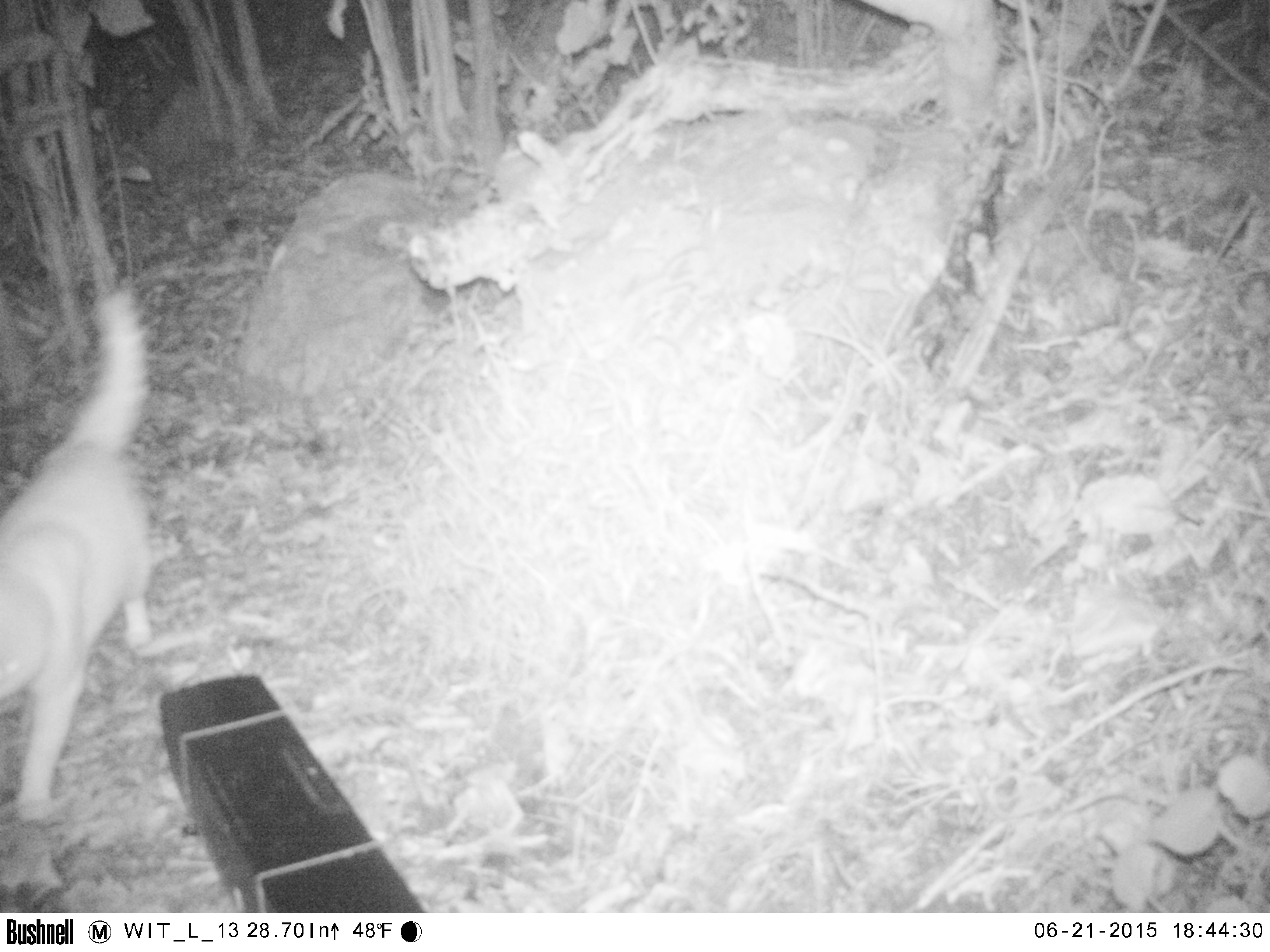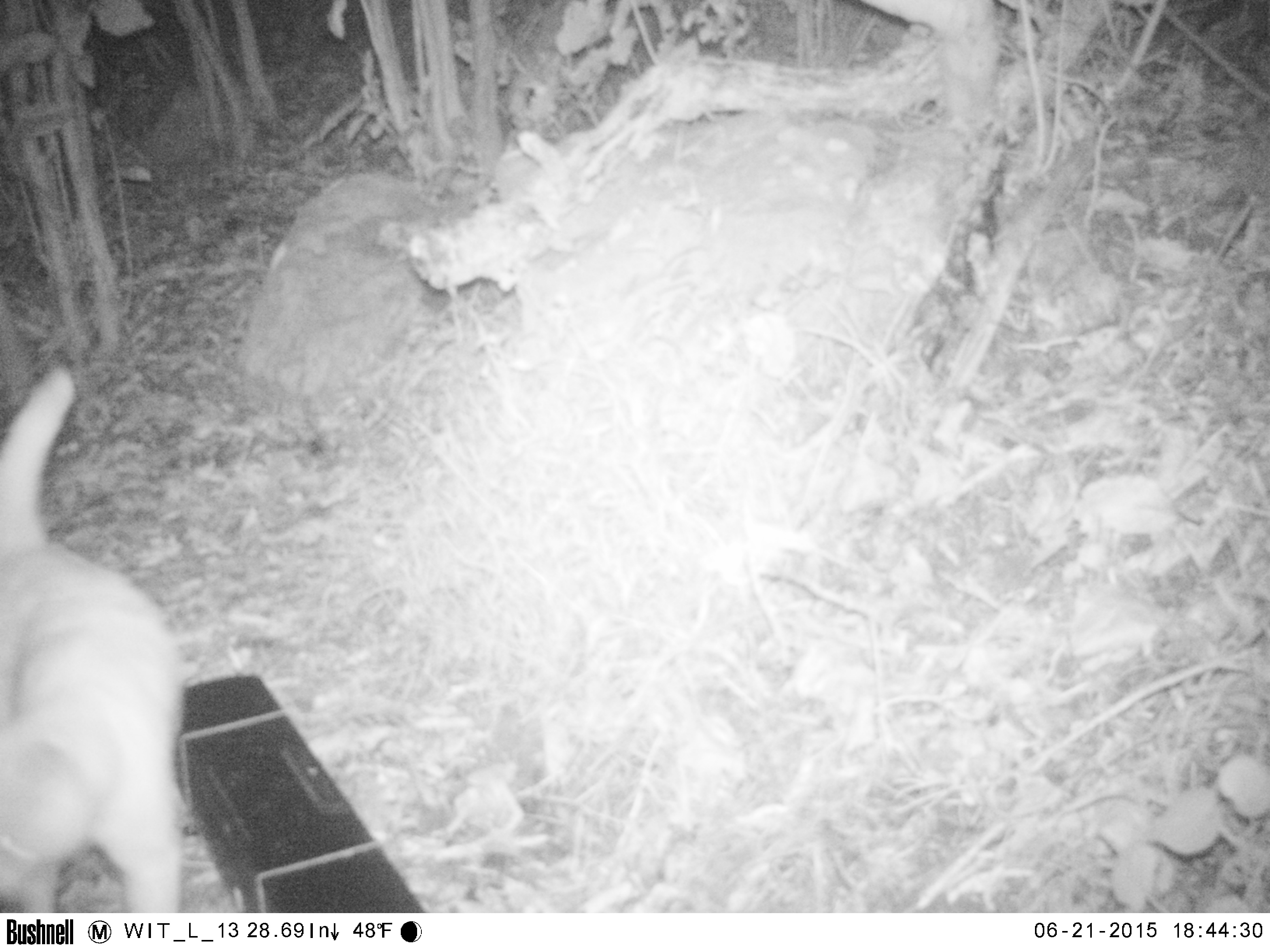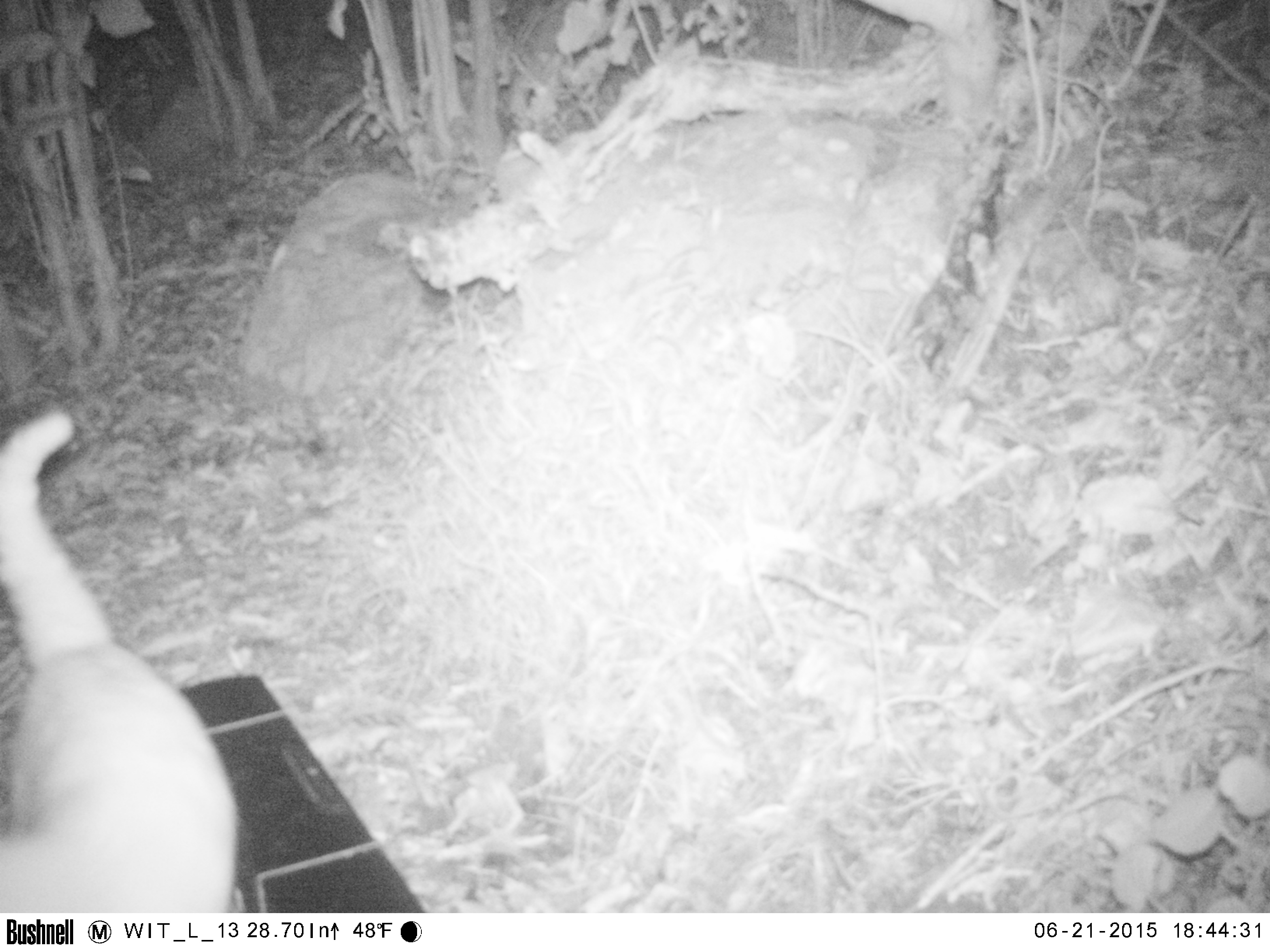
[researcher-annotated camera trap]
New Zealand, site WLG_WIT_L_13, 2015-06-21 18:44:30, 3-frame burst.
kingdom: Animalia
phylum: Chordata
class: Mammalia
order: Carnivora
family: Felidae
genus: Felis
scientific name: Felis catus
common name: domestic cat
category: cat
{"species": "cat (domestic cat) (Felis catus)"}